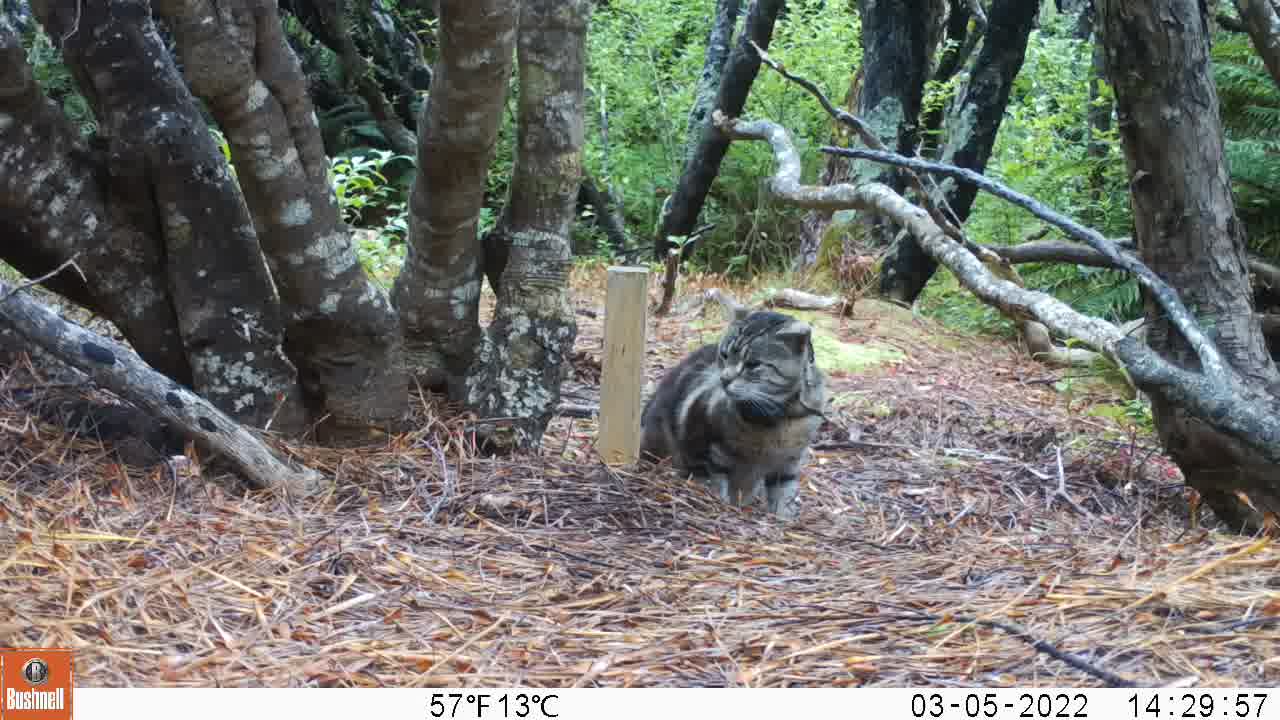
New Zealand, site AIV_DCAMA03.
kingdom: Animalia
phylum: Chordata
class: Mammalia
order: Carnivora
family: Felidae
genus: Felis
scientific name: Felis catus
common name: domestic cat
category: cat